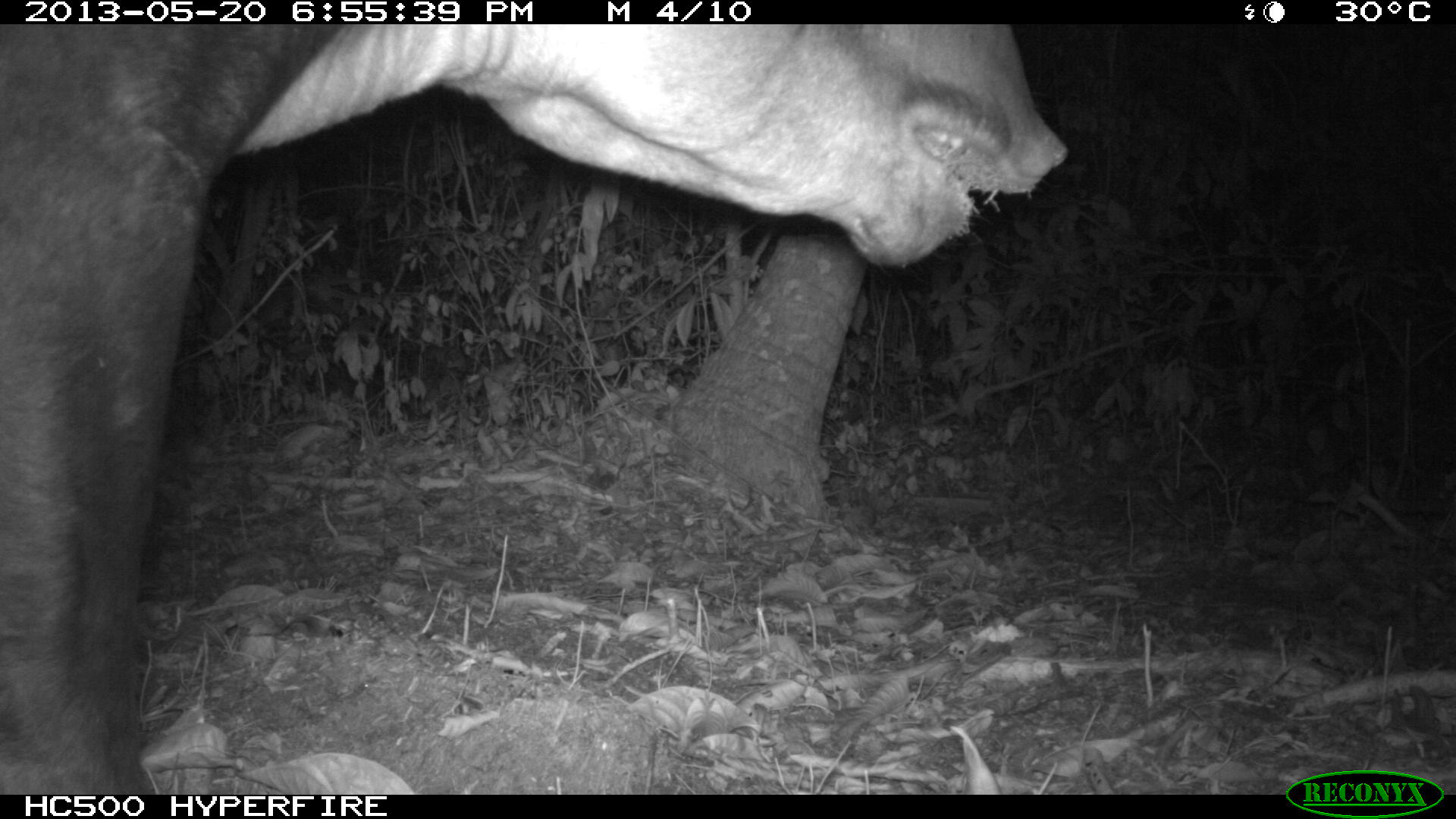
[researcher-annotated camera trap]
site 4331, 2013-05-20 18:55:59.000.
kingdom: Animalia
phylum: Chordata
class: Mammalia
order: Perissodactyla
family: Tapiridae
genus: Tapirus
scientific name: Tapirus bairdii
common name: baird's tapir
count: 1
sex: male